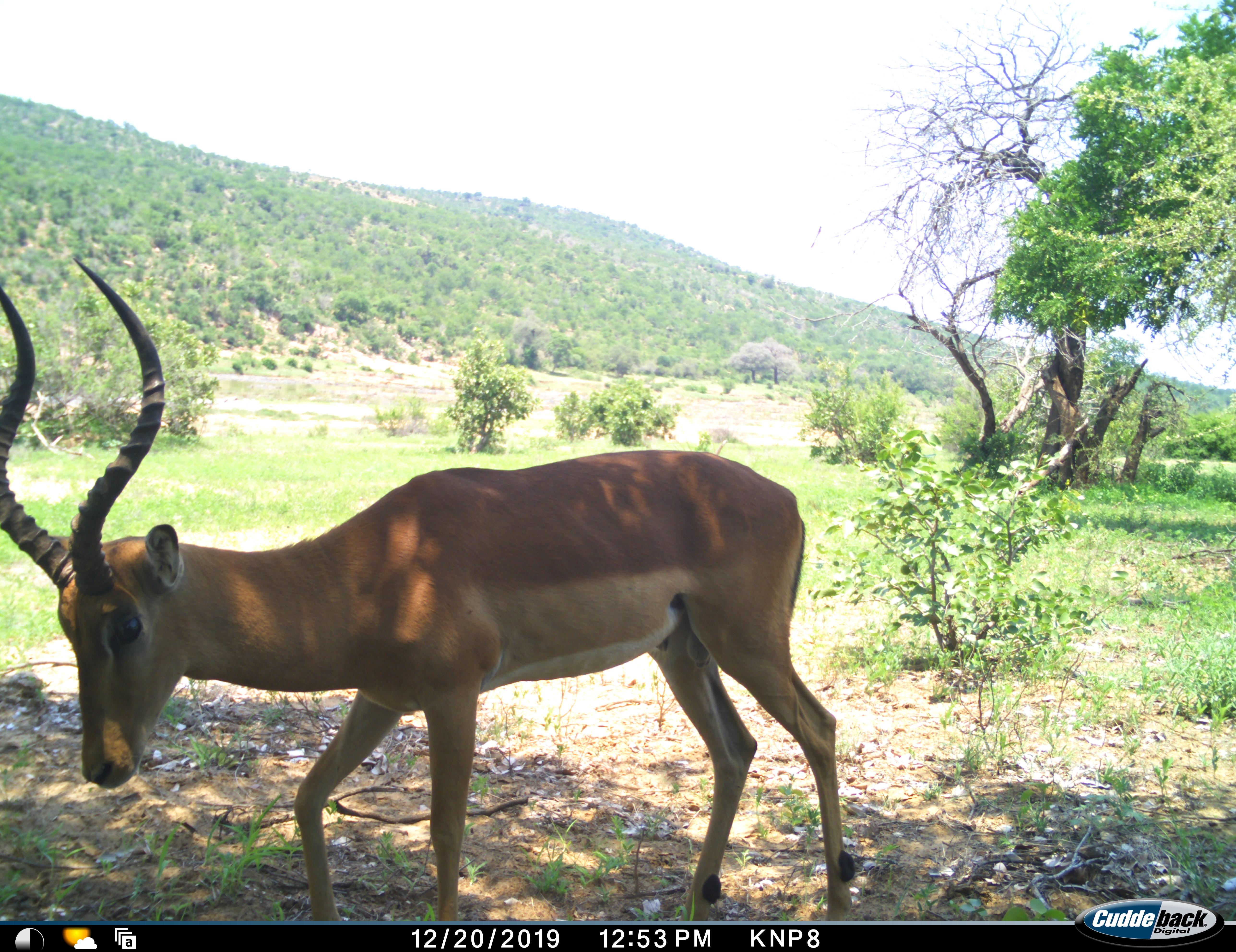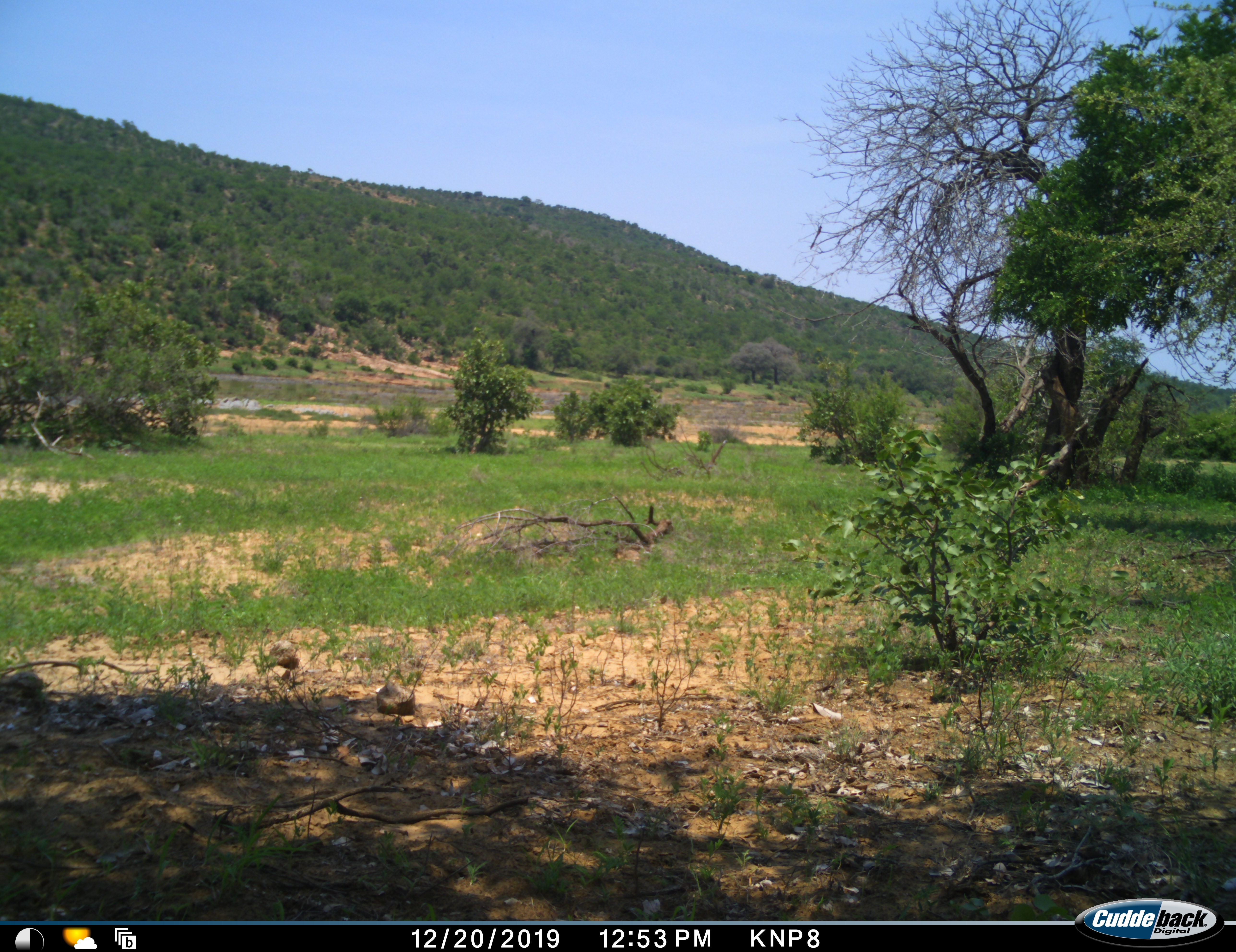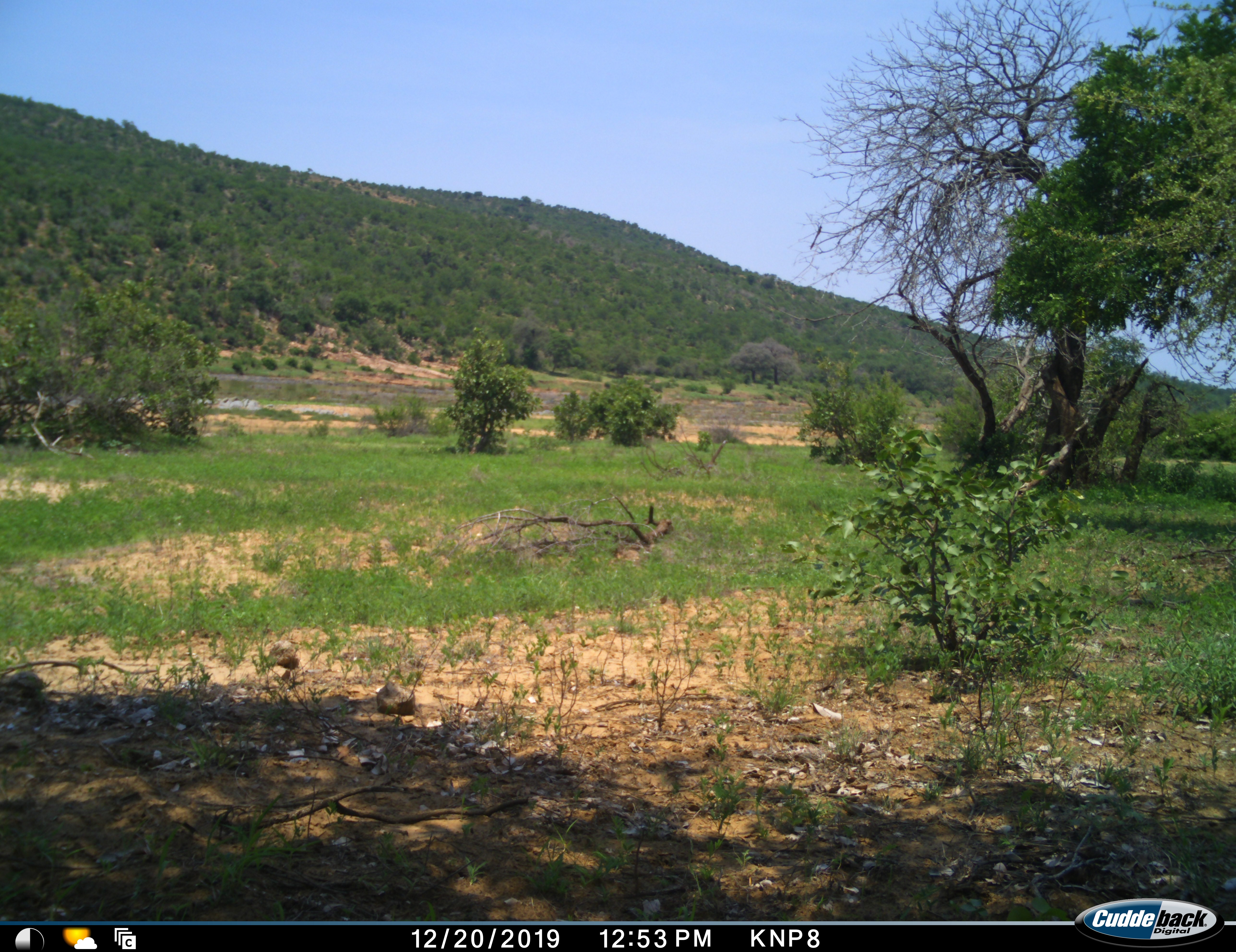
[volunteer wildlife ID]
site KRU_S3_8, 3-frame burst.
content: unidentified animal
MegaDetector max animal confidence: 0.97